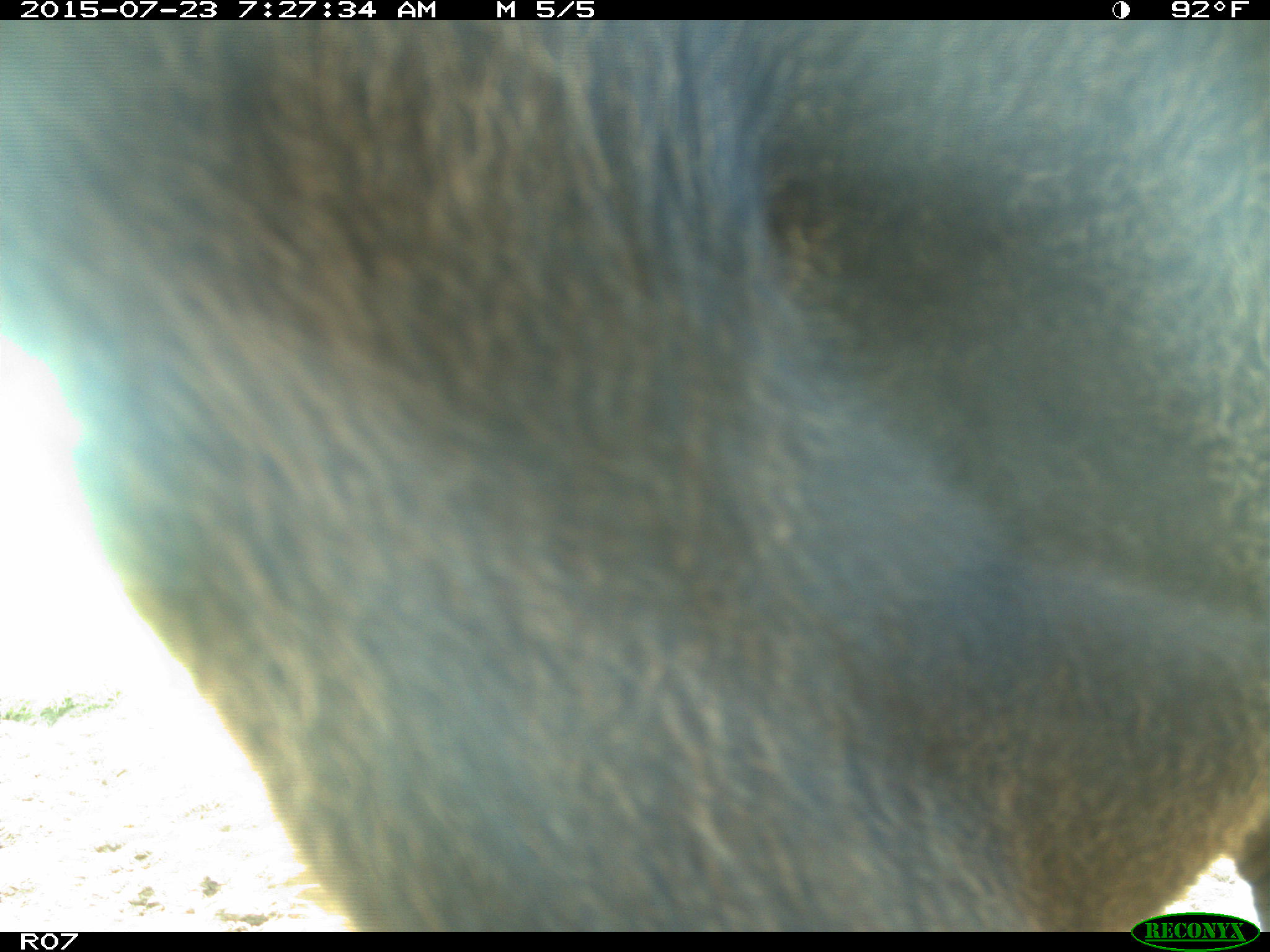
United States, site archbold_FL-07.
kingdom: Animalia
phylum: Chordata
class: Mammalia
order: Artiodactyla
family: Bovidae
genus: Bos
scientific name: Bos taurus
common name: domestic cow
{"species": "Bos taurus (domestic cow)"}